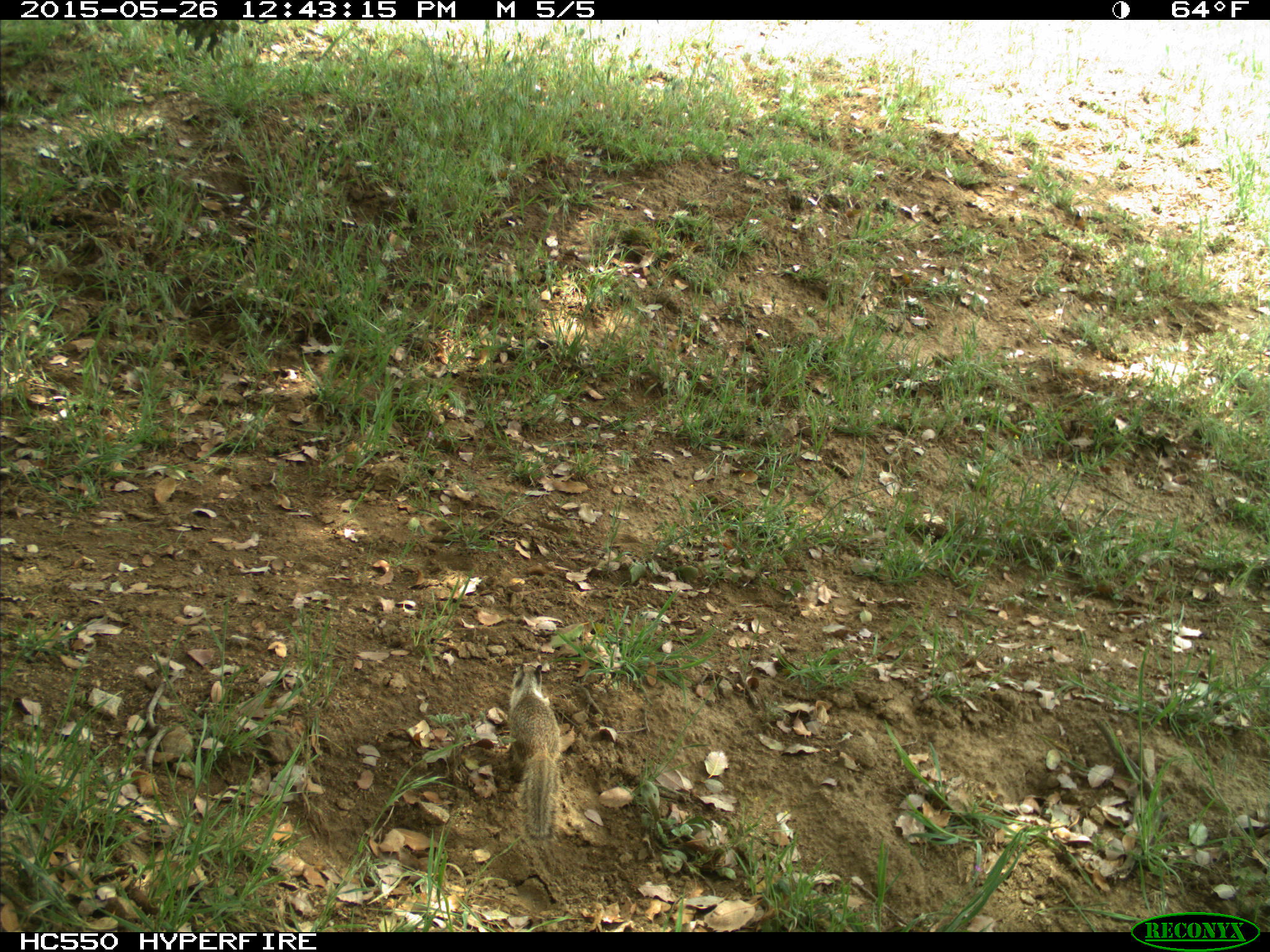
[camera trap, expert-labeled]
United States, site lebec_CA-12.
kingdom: Animalia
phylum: Chordata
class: Mammalia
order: Rodentia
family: Sciuridae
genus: Otospermophilus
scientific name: Otospermophilus beecheyi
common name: california ground squirrel